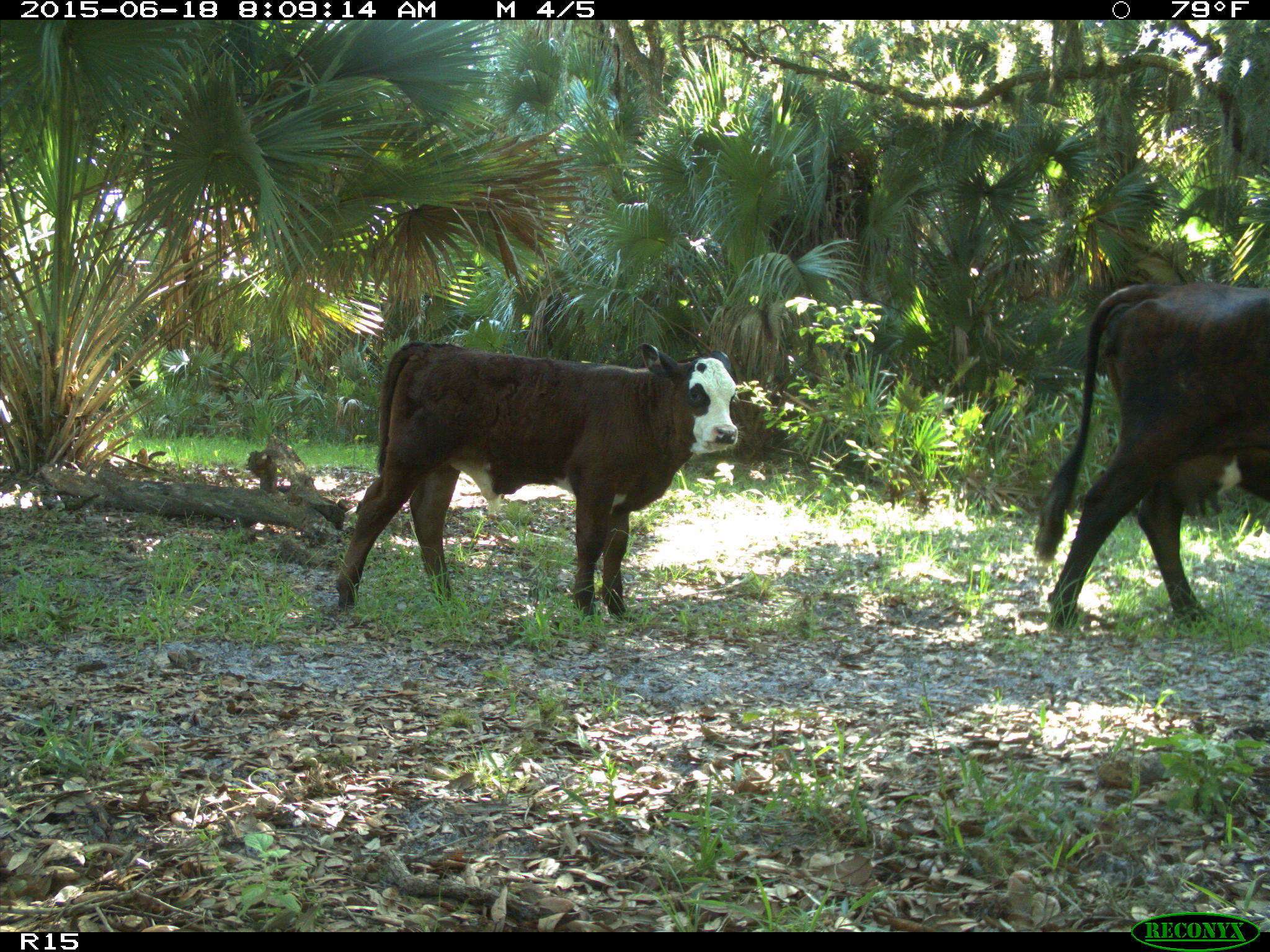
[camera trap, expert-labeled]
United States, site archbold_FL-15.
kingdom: Animalia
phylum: Chordata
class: Mammalia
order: Artiodactyla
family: Bovidae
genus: Bos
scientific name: Bos taurus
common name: domestic cow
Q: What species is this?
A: Bos taurus (domestic cow).